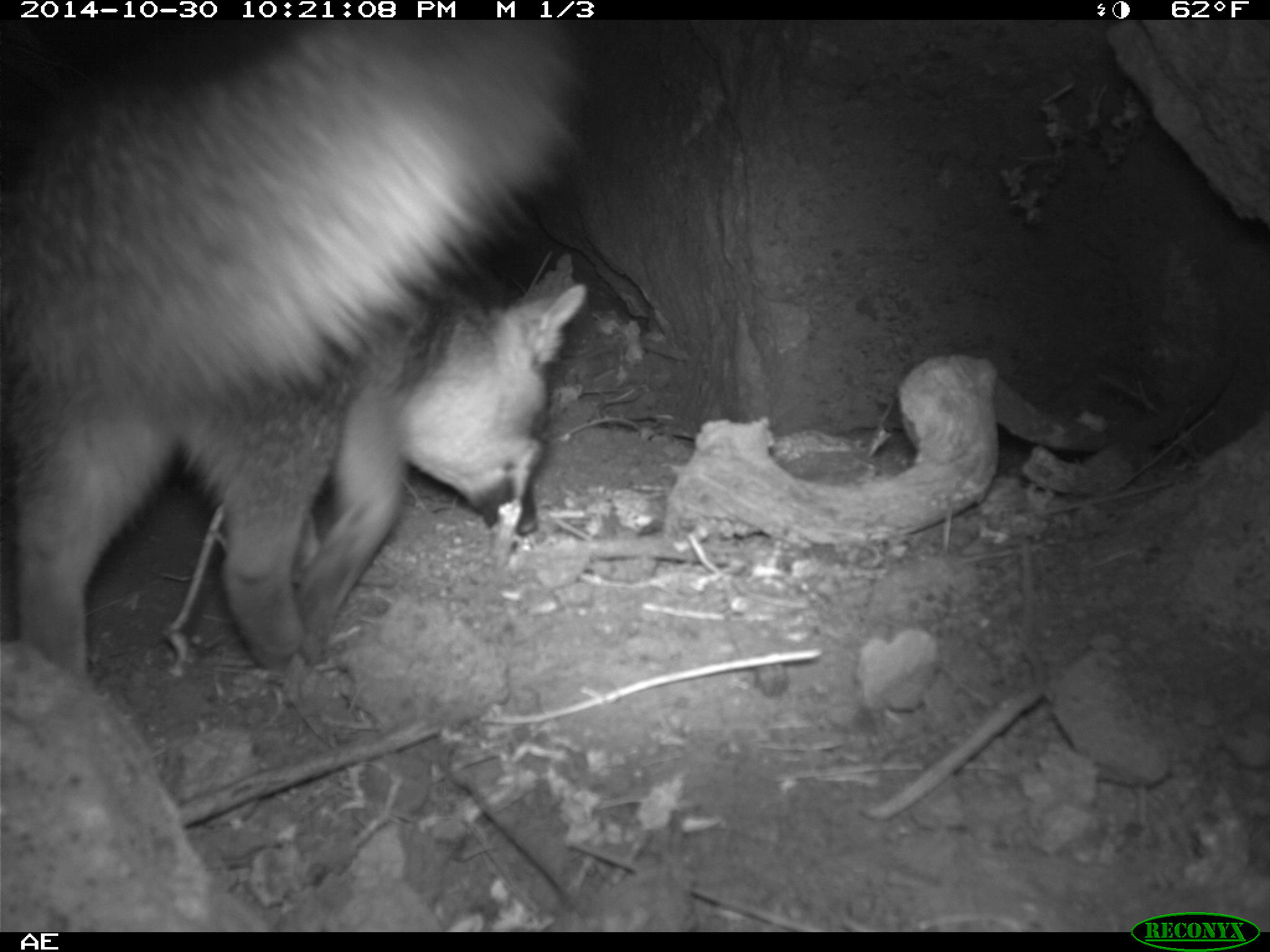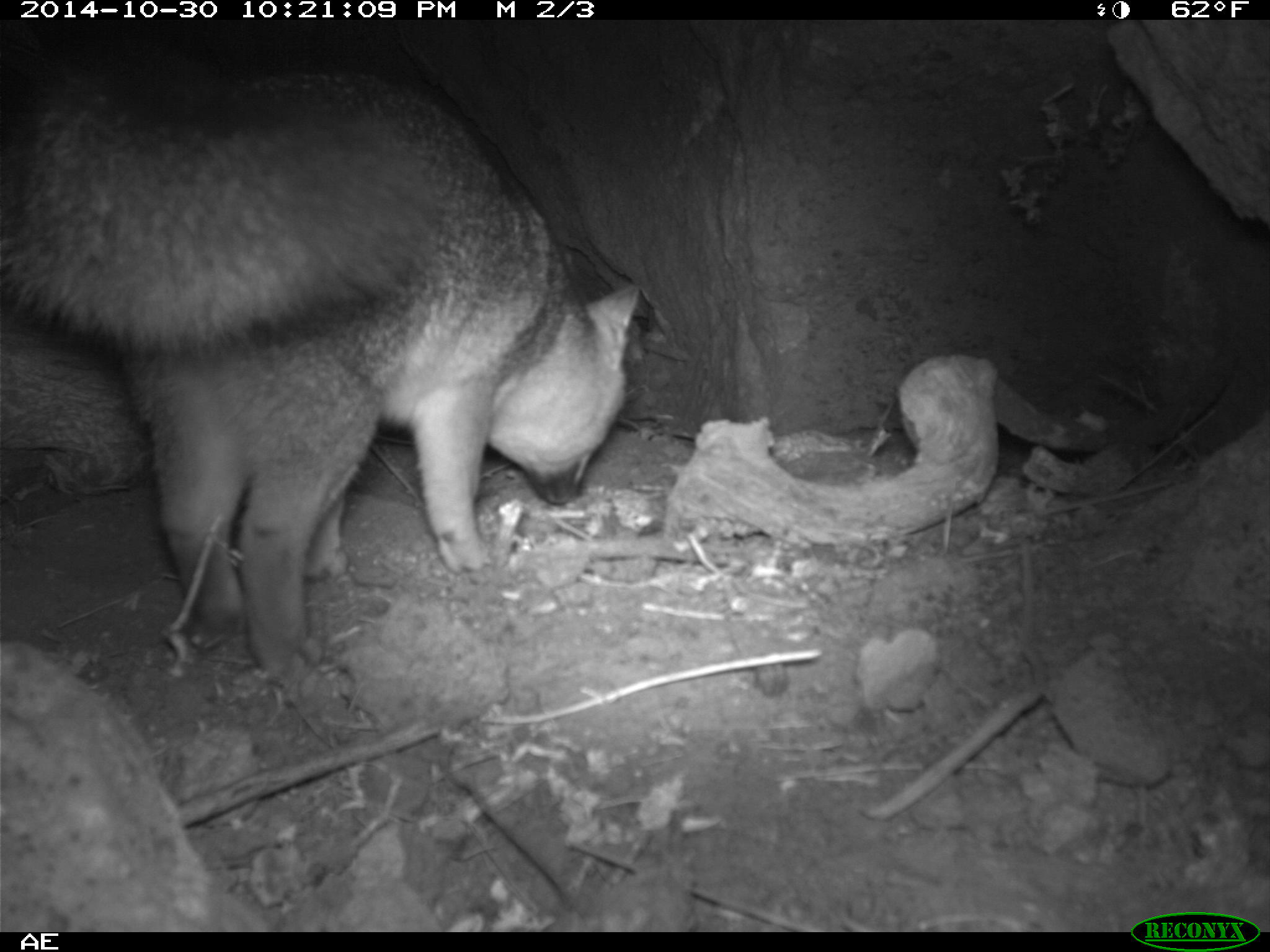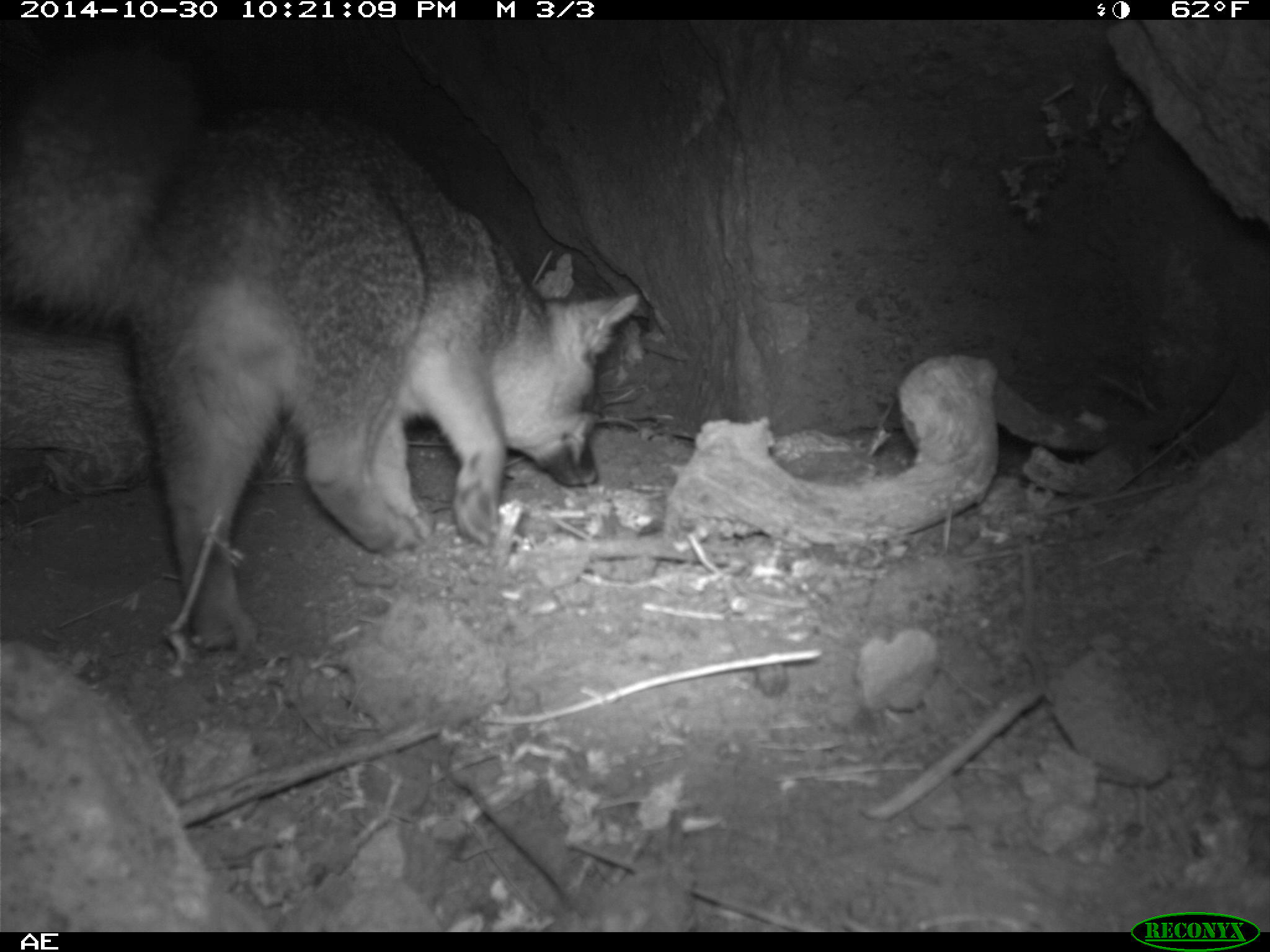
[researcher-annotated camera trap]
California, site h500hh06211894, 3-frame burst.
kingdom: Animalia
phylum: Chordata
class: Mammalia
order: Carnivora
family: Canidae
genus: Urocyon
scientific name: Urocyon littoralis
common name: island fox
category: fox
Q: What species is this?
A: Fox (island fox) (Urocyon littoralis).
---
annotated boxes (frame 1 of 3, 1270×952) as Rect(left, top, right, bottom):
fox: Rect(0, 19, 593, 685)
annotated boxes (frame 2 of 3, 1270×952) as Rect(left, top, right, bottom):
fox: Rect(0, 46, 636, 689)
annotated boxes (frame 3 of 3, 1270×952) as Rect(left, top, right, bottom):
fox: Rect(0, 100, 639, 646)